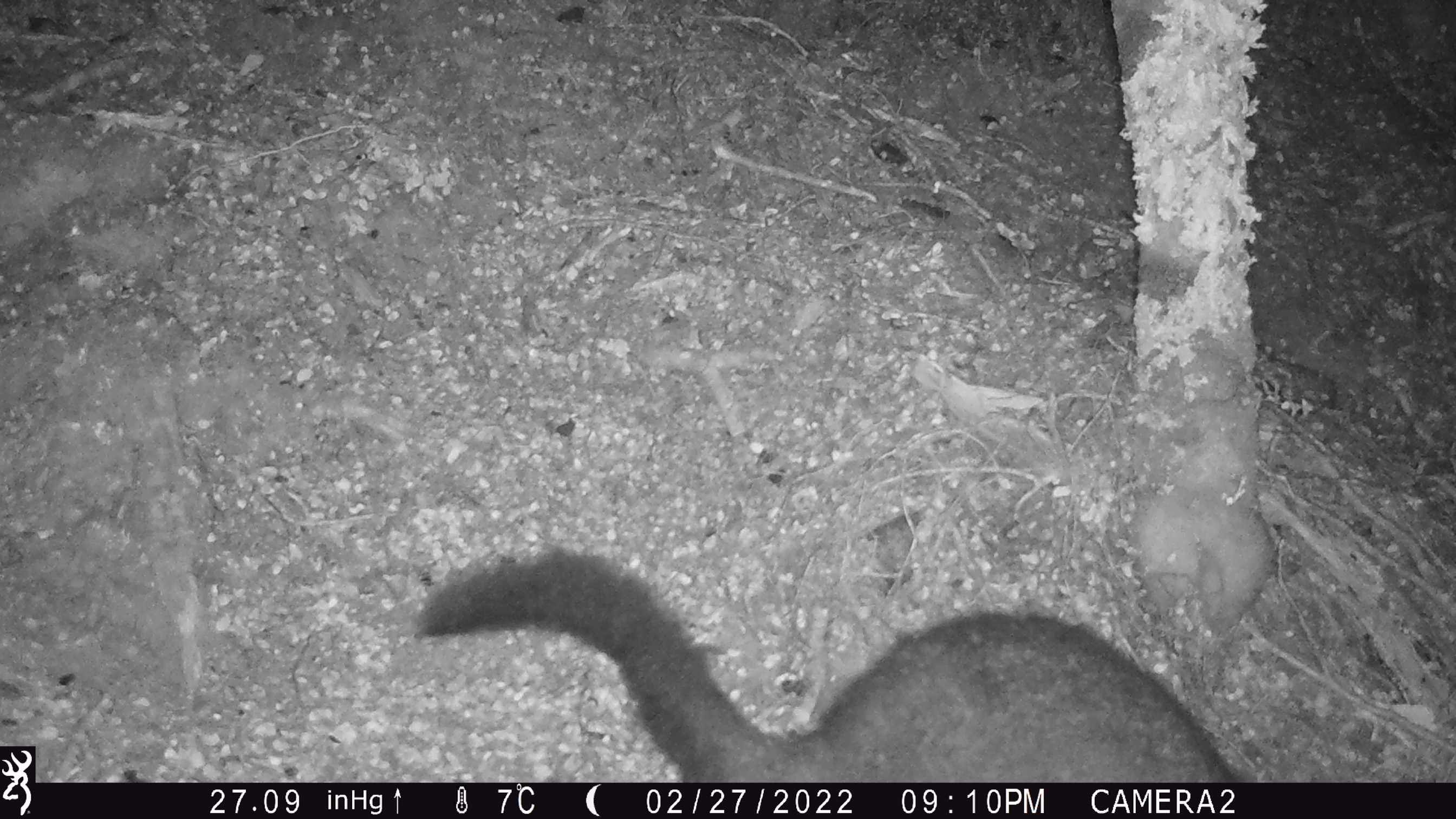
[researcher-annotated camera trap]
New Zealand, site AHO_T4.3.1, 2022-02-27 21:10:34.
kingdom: Animalia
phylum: Chordata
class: Mammalia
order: Diprotodontia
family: Phalangeridae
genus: Trichosurus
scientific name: Trichosurus vulpecula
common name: common brushtail possum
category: possum